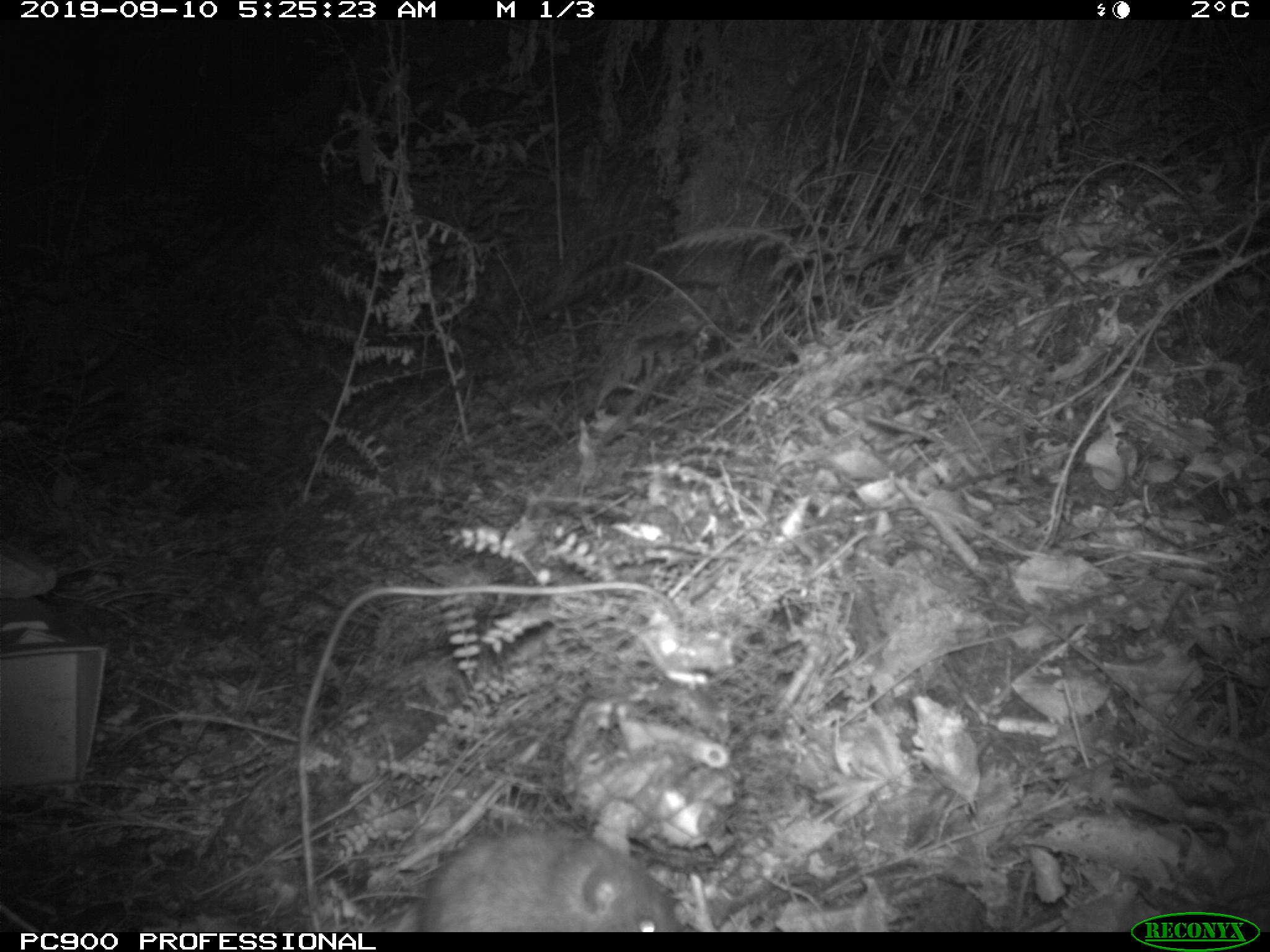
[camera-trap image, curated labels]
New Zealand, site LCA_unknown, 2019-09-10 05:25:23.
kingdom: Animalia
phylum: Chordata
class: Mammalia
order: Rodentia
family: Muridae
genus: Rattus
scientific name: Rattus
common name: rat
Rat (Rattus).